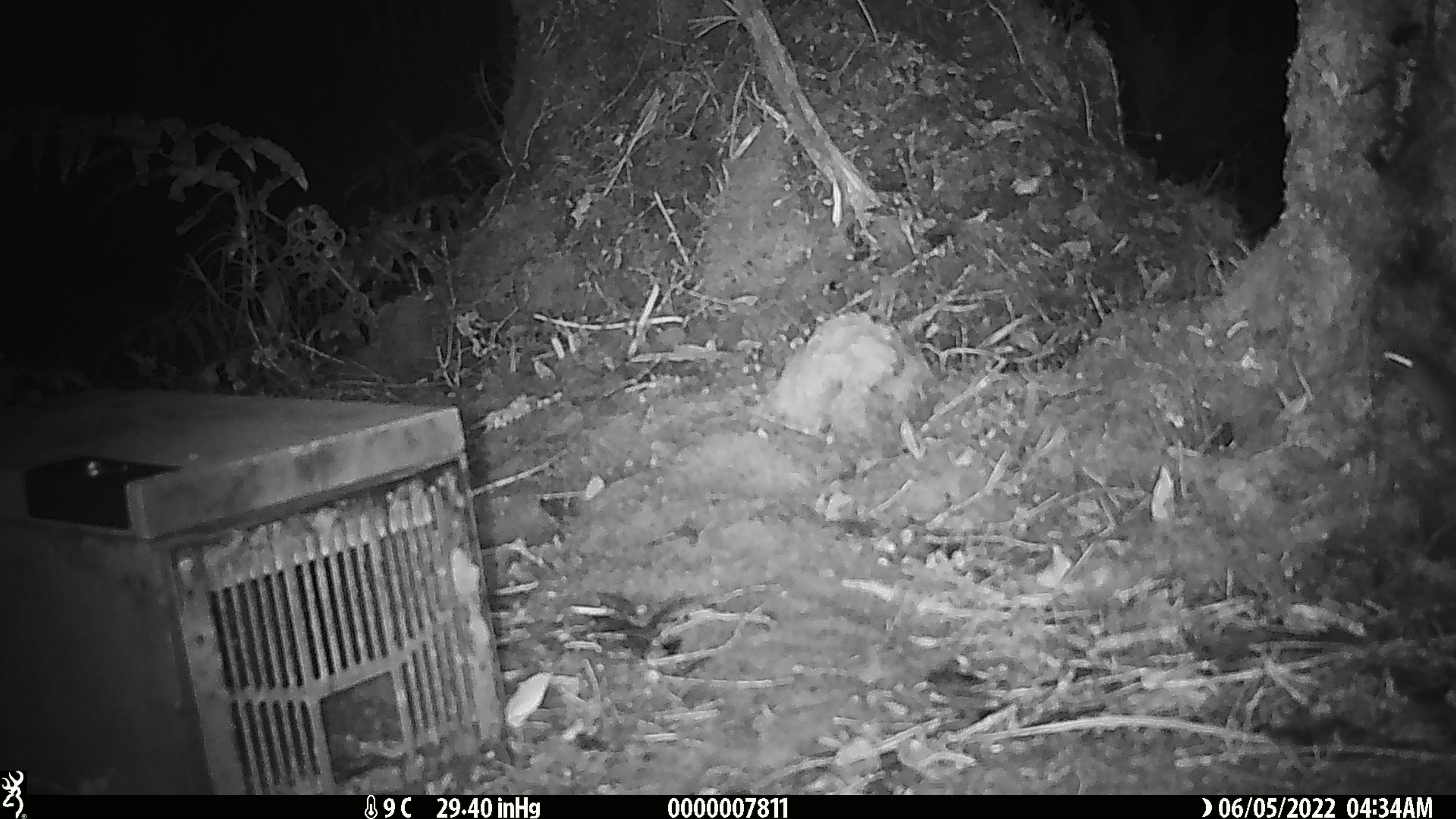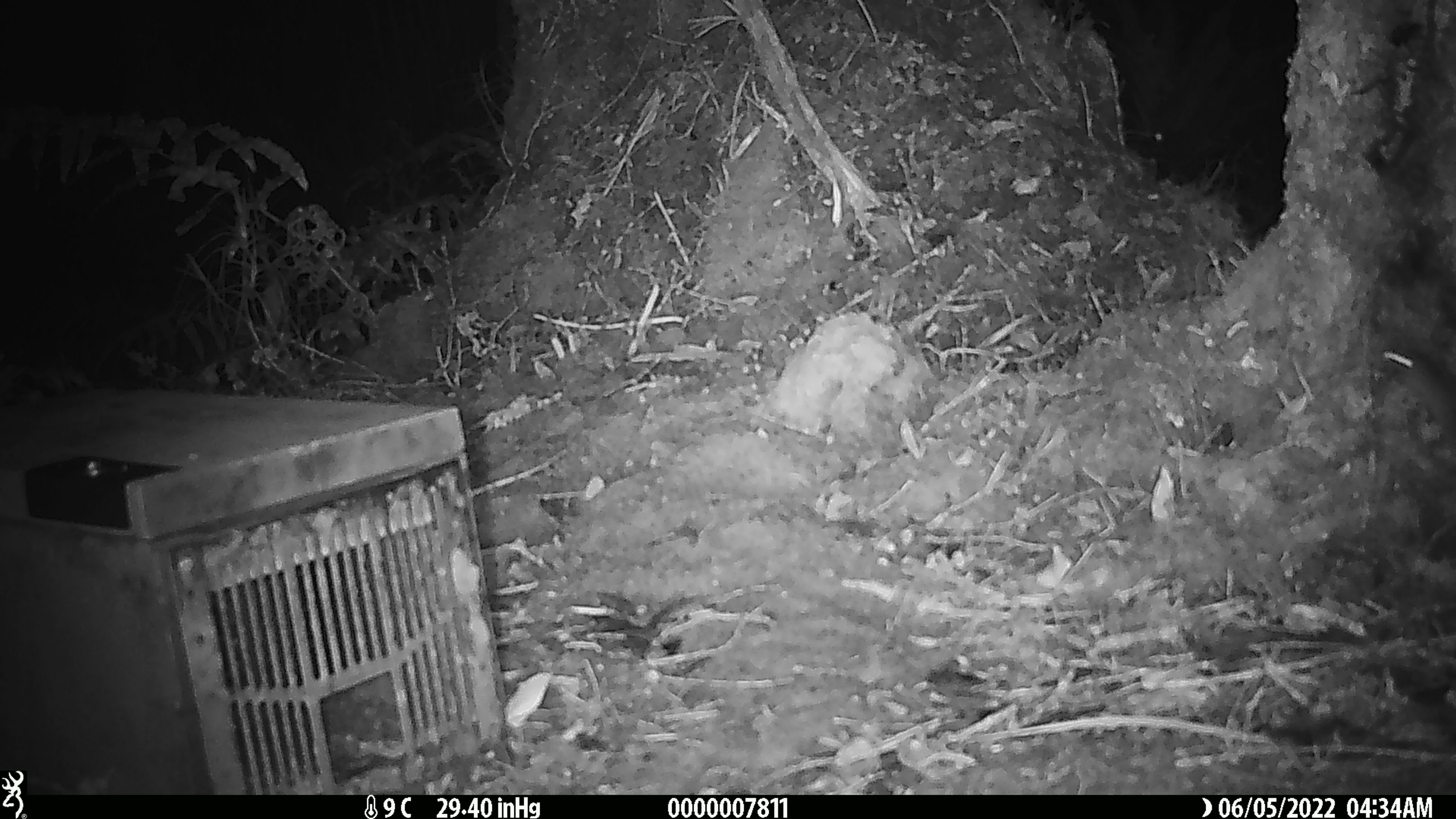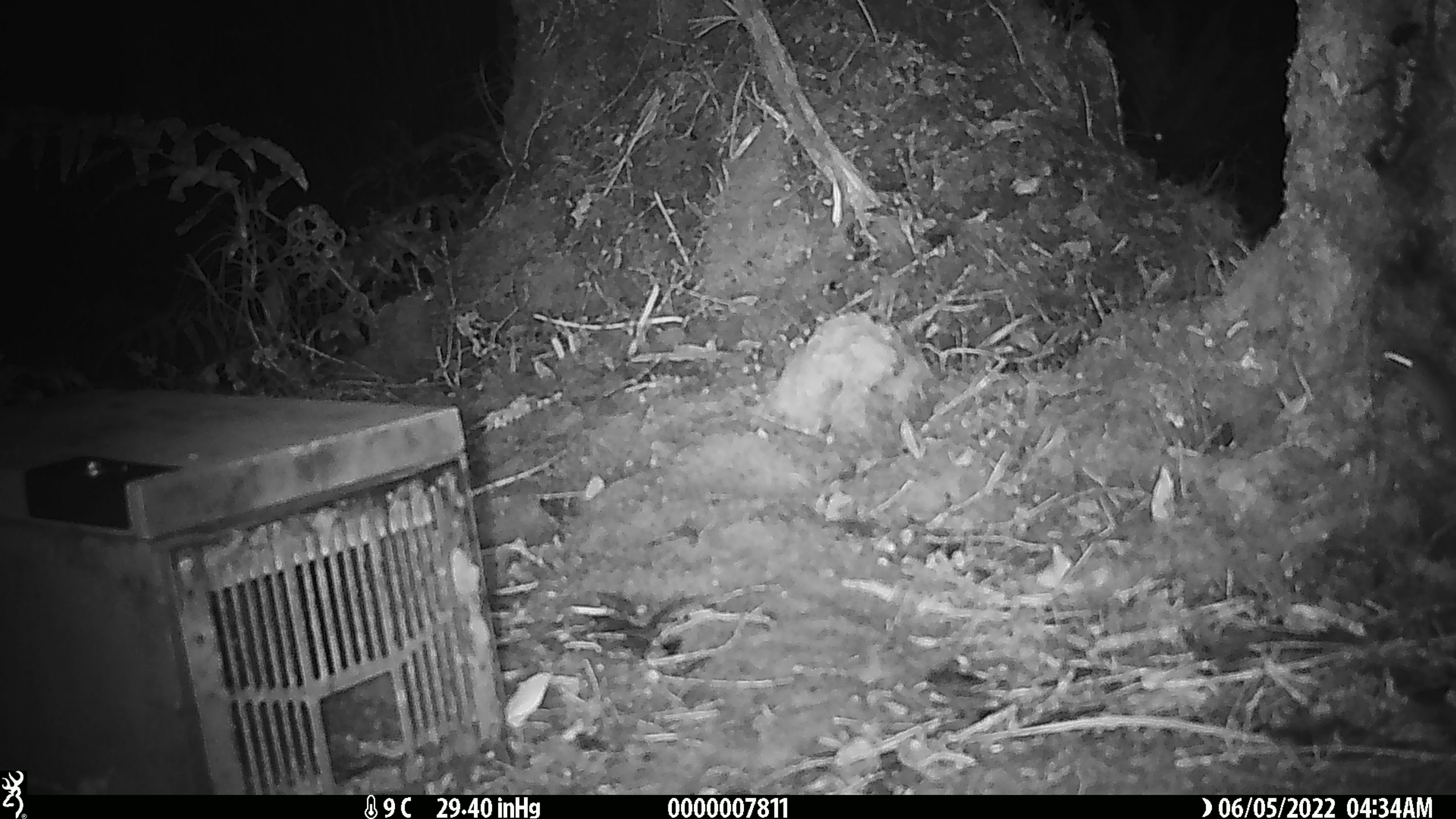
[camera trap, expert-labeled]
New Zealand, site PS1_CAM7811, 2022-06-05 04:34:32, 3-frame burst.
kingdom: Animalia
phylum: Chordata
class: Mammalia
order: Rodentia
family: Muridae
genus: Mus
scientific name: Mus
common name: mouse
Mouse (Mus).